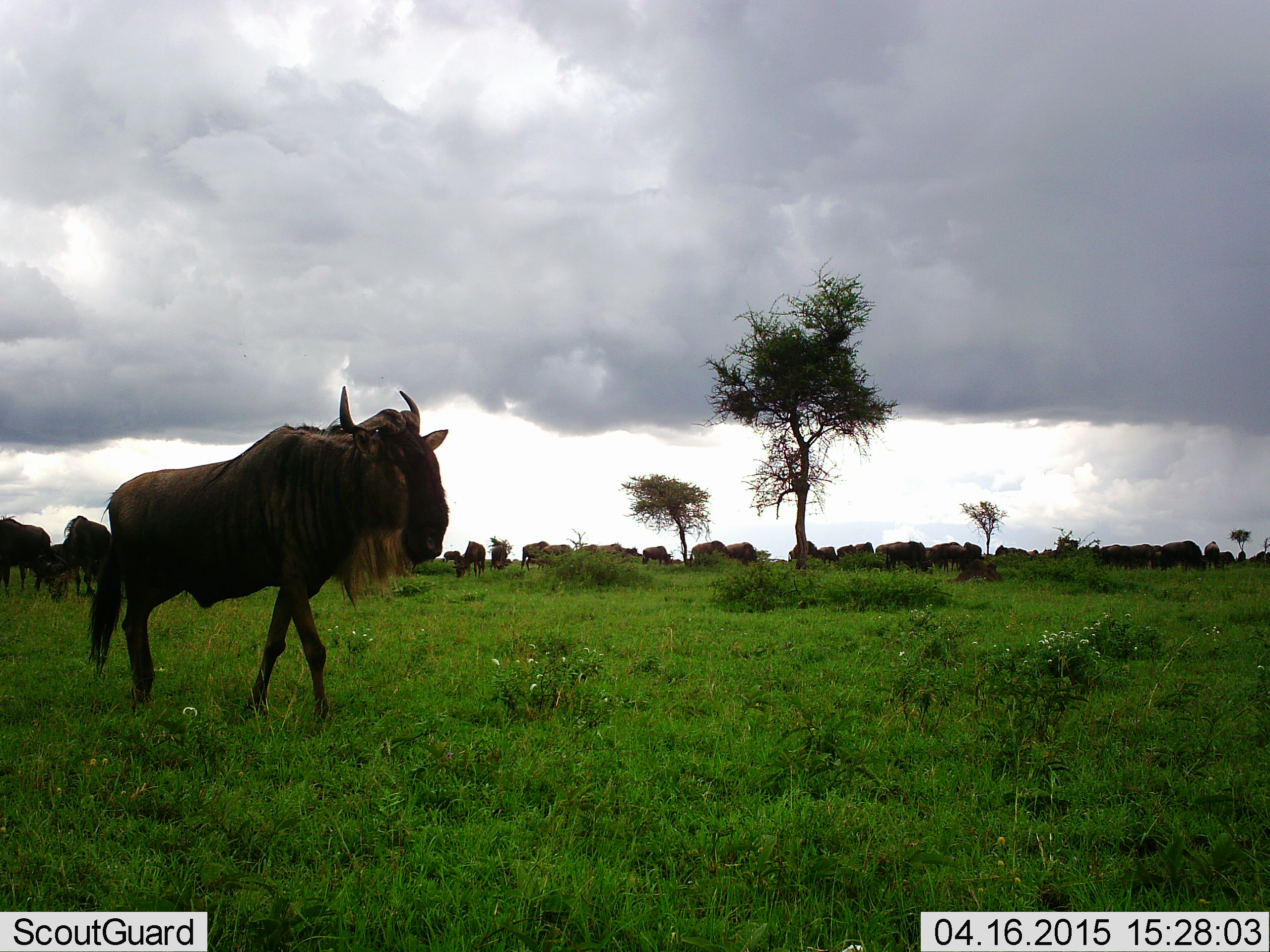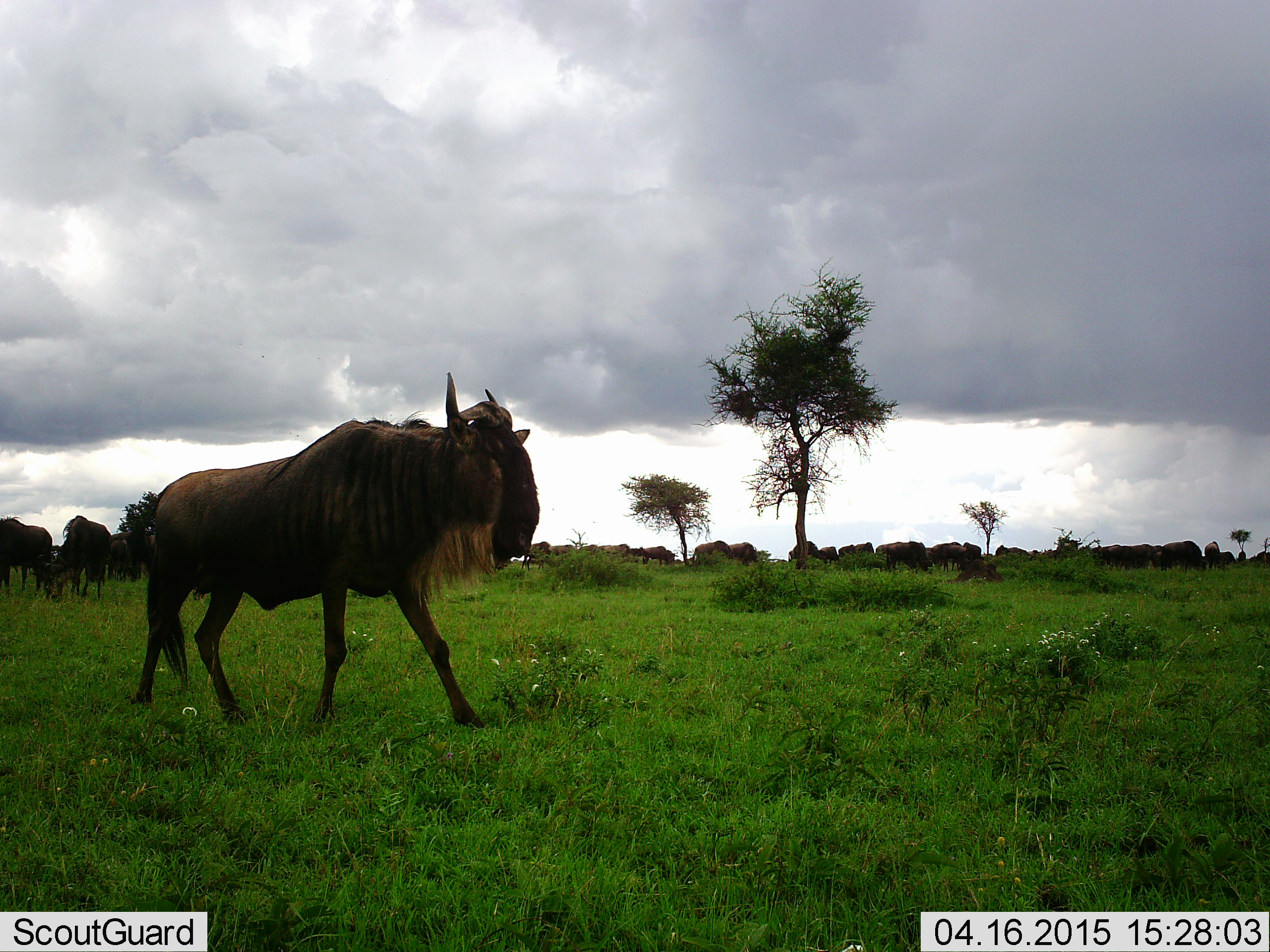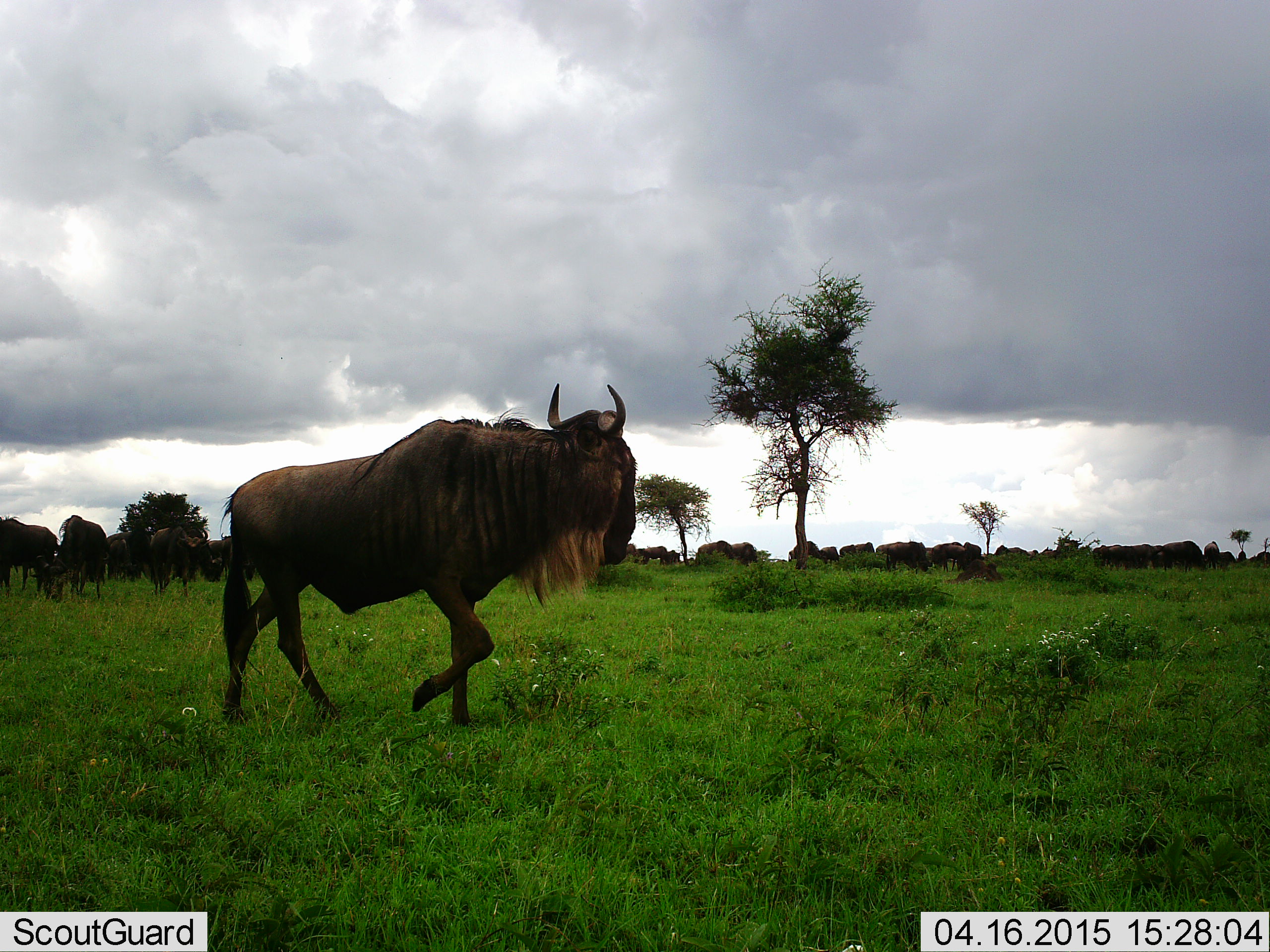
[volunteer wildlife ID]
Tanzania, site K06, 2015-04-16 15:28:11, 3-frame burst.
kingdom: Animalia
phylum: Chordata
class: Mammalia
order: Artiodactyla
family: Bovidae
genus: Connochaetes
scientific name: Connochaetes taurinus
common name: blue wildebeest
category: wildebeest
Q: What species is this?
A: Wildebeest (blue wildebeest) (Connochaetes taurinus).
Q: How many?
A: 11-50.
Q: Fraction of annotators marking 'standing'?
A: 50%.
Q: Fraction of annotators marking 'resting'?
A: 0%.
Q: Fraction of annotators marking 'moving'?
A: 100%.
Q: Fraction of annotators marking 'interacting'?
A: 0%.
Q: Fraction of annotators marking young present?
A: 10%.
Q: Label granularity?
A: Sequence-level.